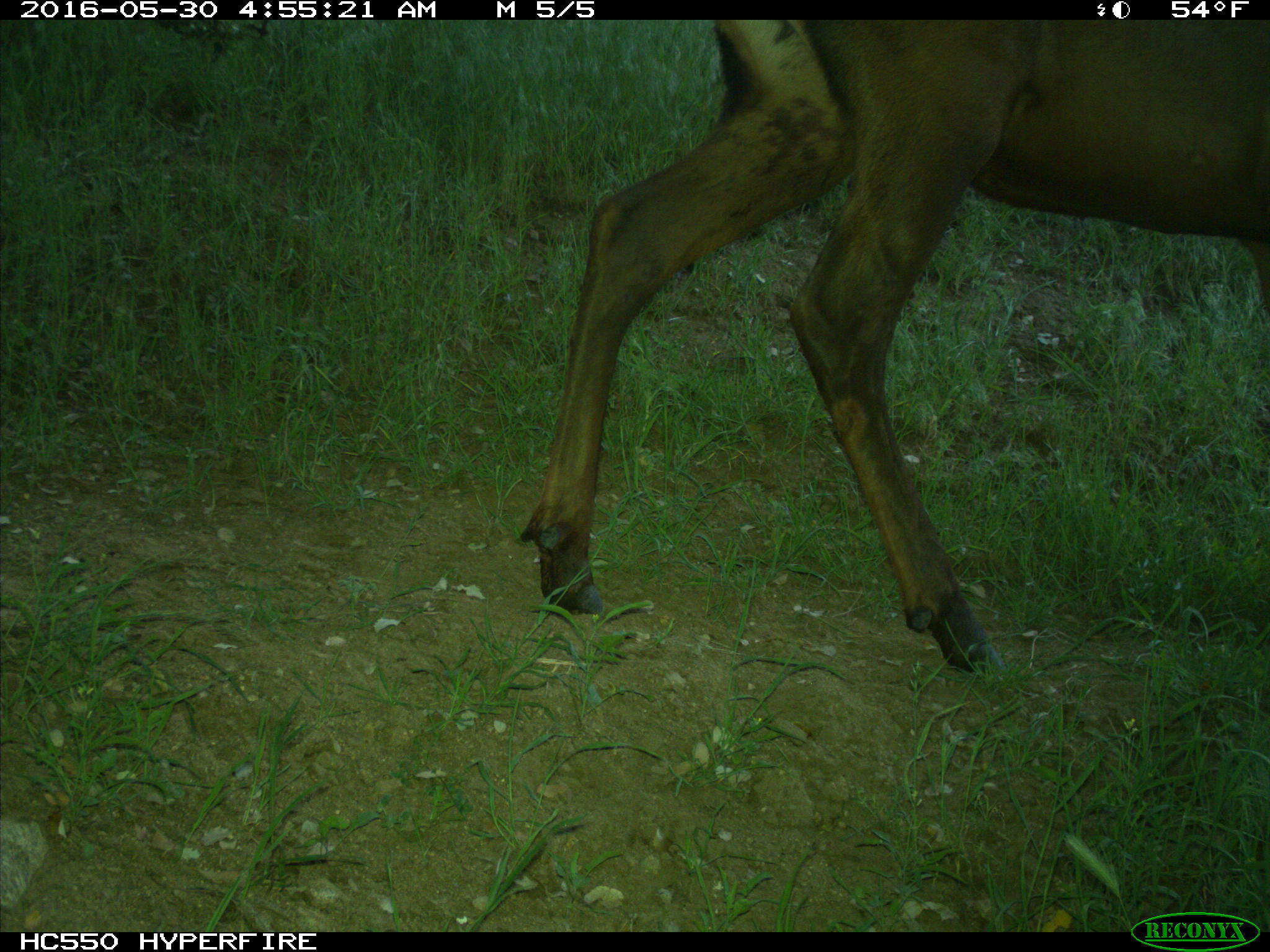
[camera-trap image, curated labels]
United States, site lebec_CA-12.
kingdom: Animalia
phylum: Chordata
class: Mammalia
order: Artiodactyla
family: Cervidae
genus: Cervus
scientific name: Cervus canadensis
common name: elk